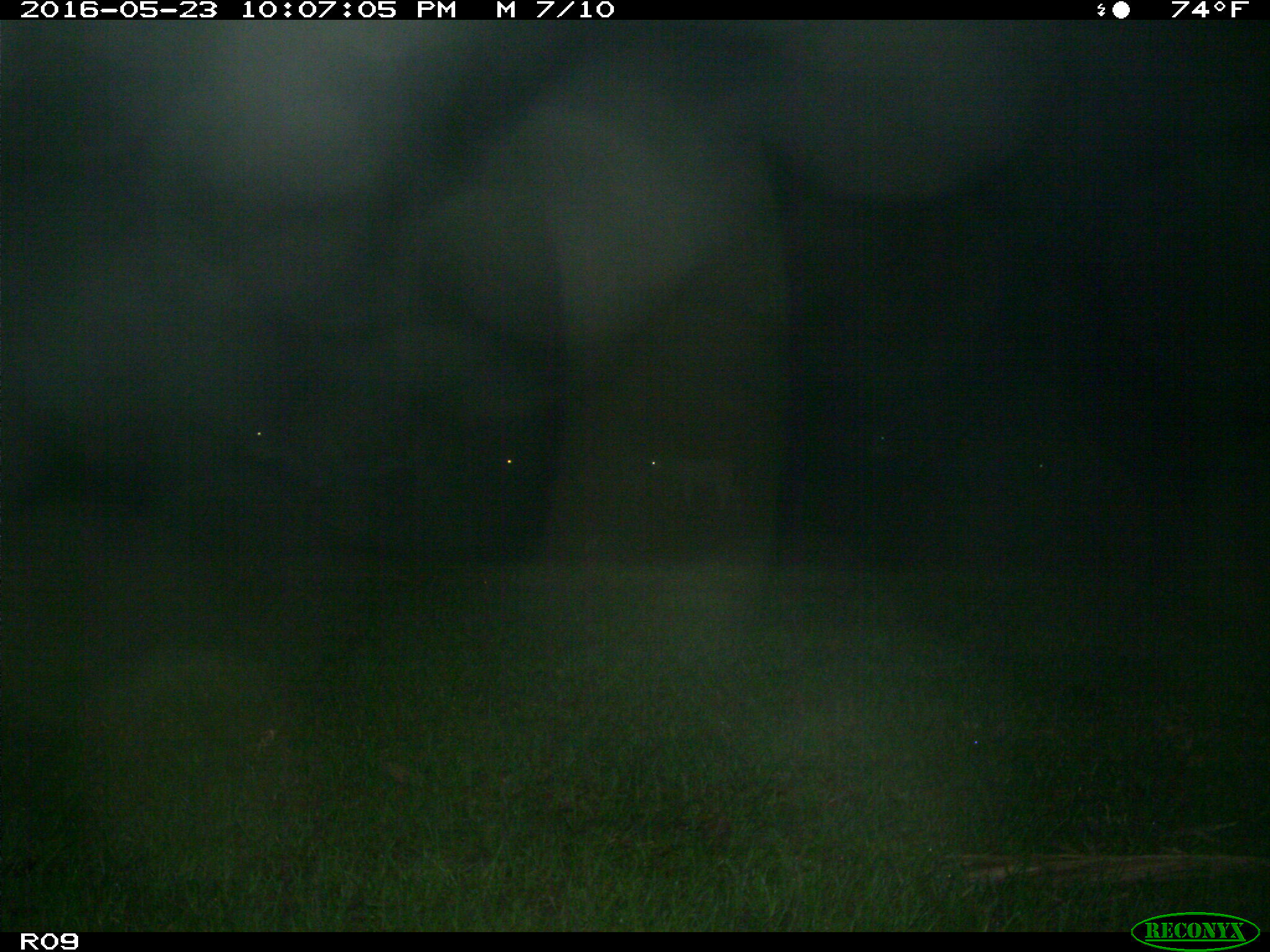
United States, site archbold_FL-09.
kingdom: Animalia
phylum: Chordata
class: Mammalia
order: Artiodactyla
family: Bovidae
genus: Bos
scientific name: Bos taurus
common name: domestic cow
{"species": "Bos taurus (domestic cow)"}